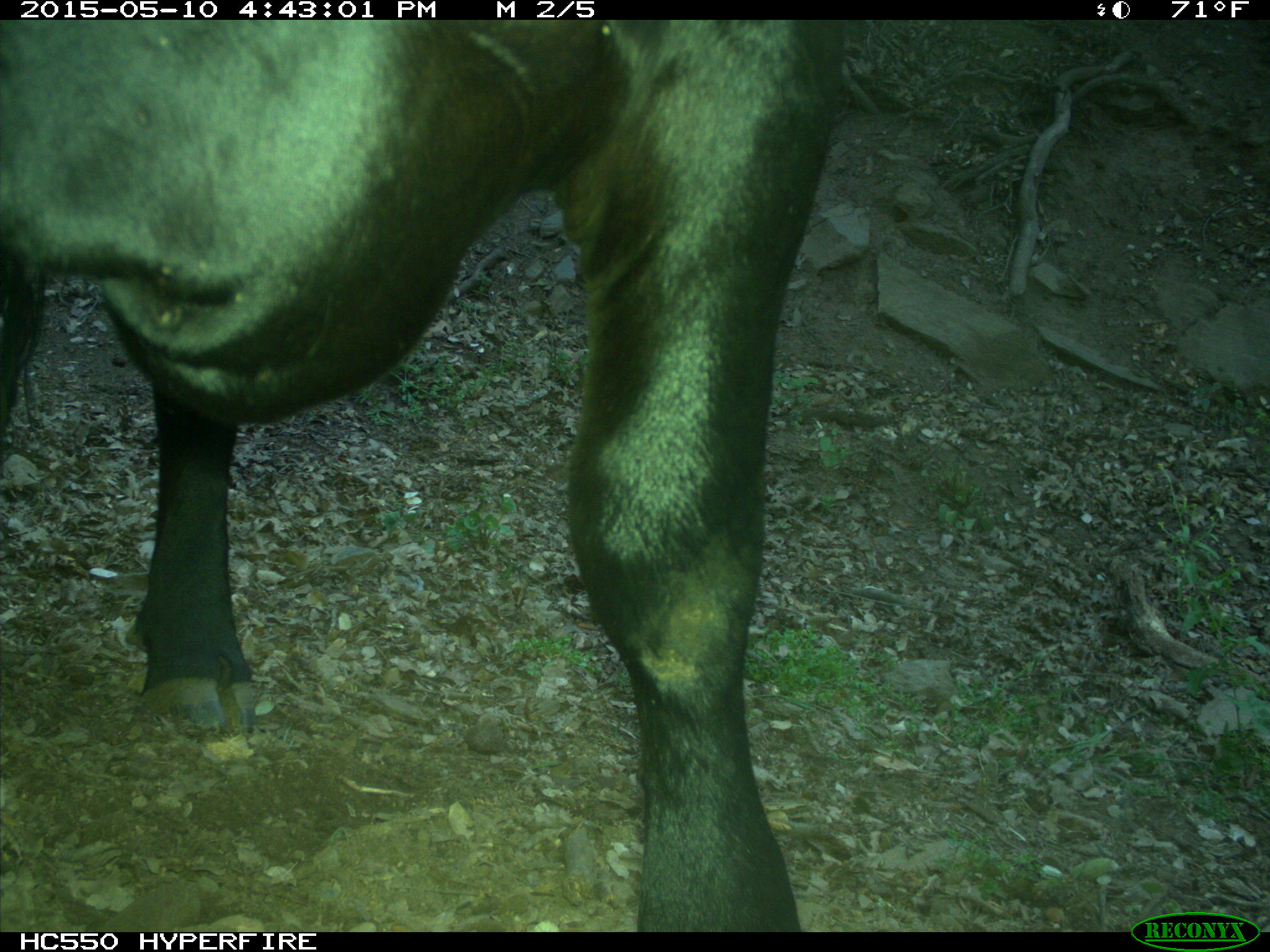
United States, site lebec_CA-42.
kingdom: Animalia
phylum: Chordata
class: Mammalia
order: Artiodactyla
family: Bovidae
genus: Bos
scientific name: Bos taurus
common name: domestic cow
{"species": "Bos taurus (domestic cow)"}